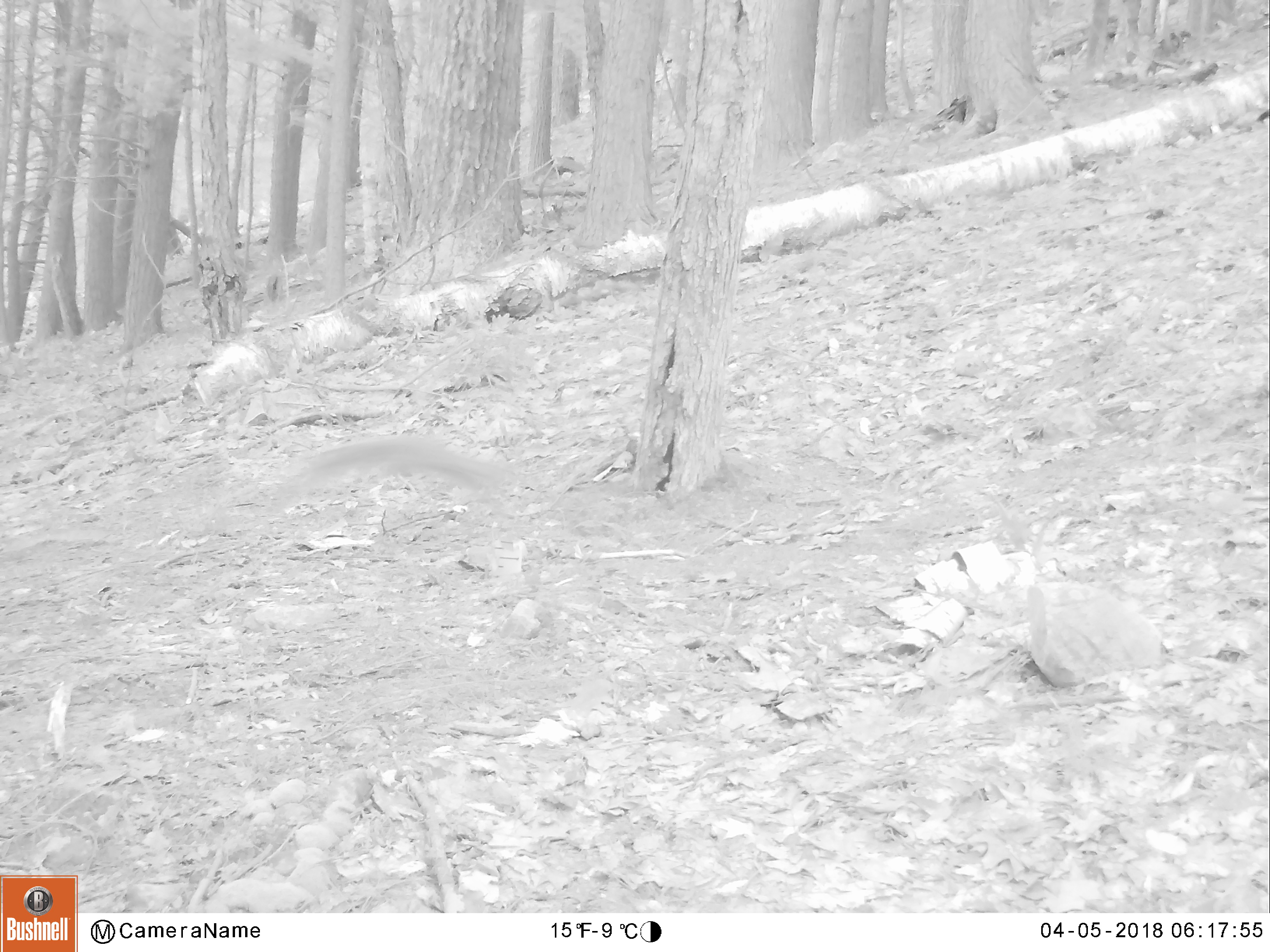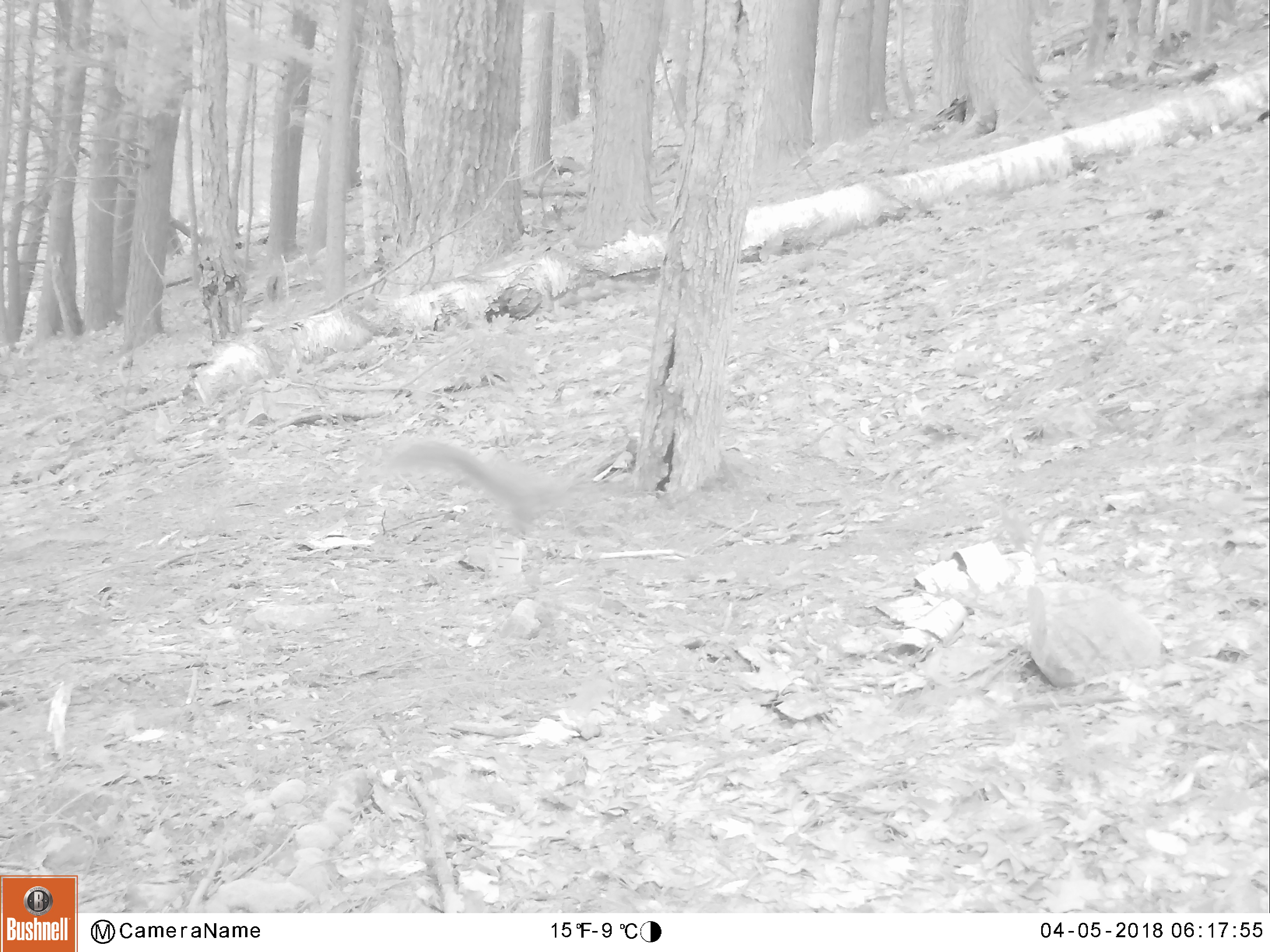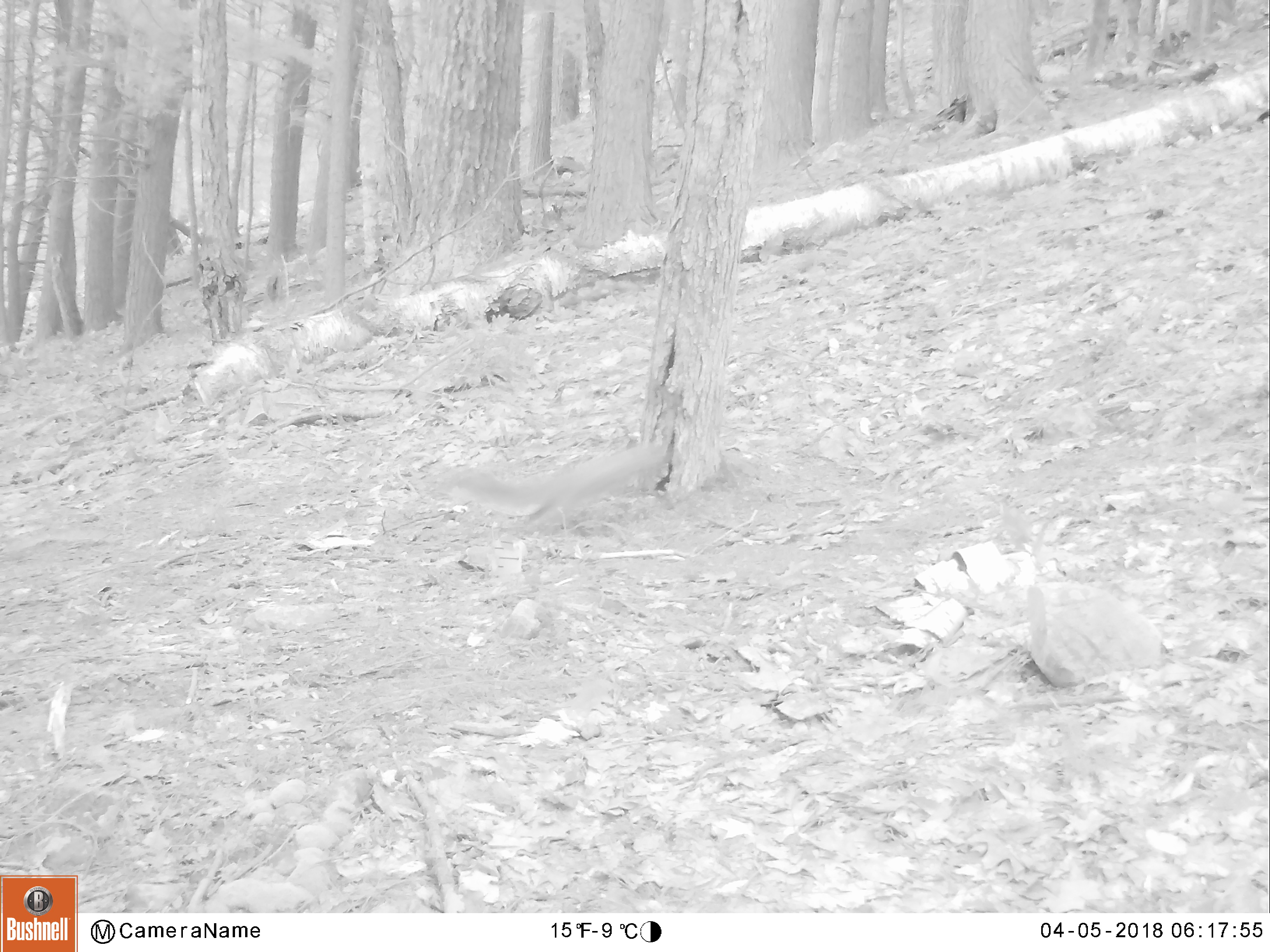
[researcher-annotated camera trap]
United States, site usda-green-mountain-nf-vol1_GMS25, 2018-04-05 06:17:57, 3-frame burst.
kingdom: Animalia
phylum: Chordata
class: Mammalia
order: Rodentia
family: Sciuridae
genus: Sciurus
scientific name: Sciurus carolinensis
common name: gray squirrel